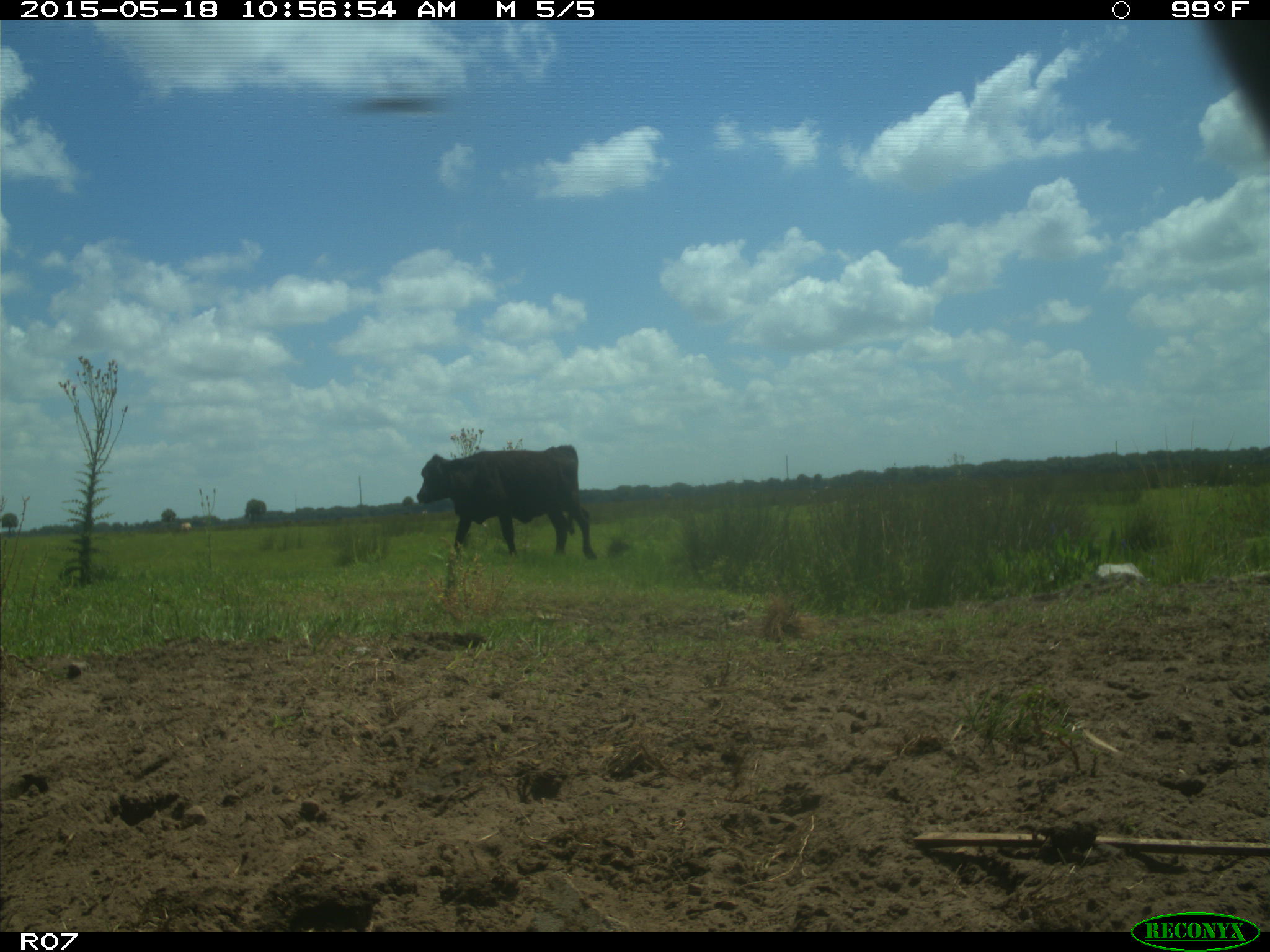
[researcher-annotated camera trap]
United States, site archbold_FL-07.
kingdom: Animalia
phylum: Chordata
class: Mammalia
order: Artiodactyla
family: Bovidae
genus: Bos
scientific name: Bos taurus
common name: domestic cow